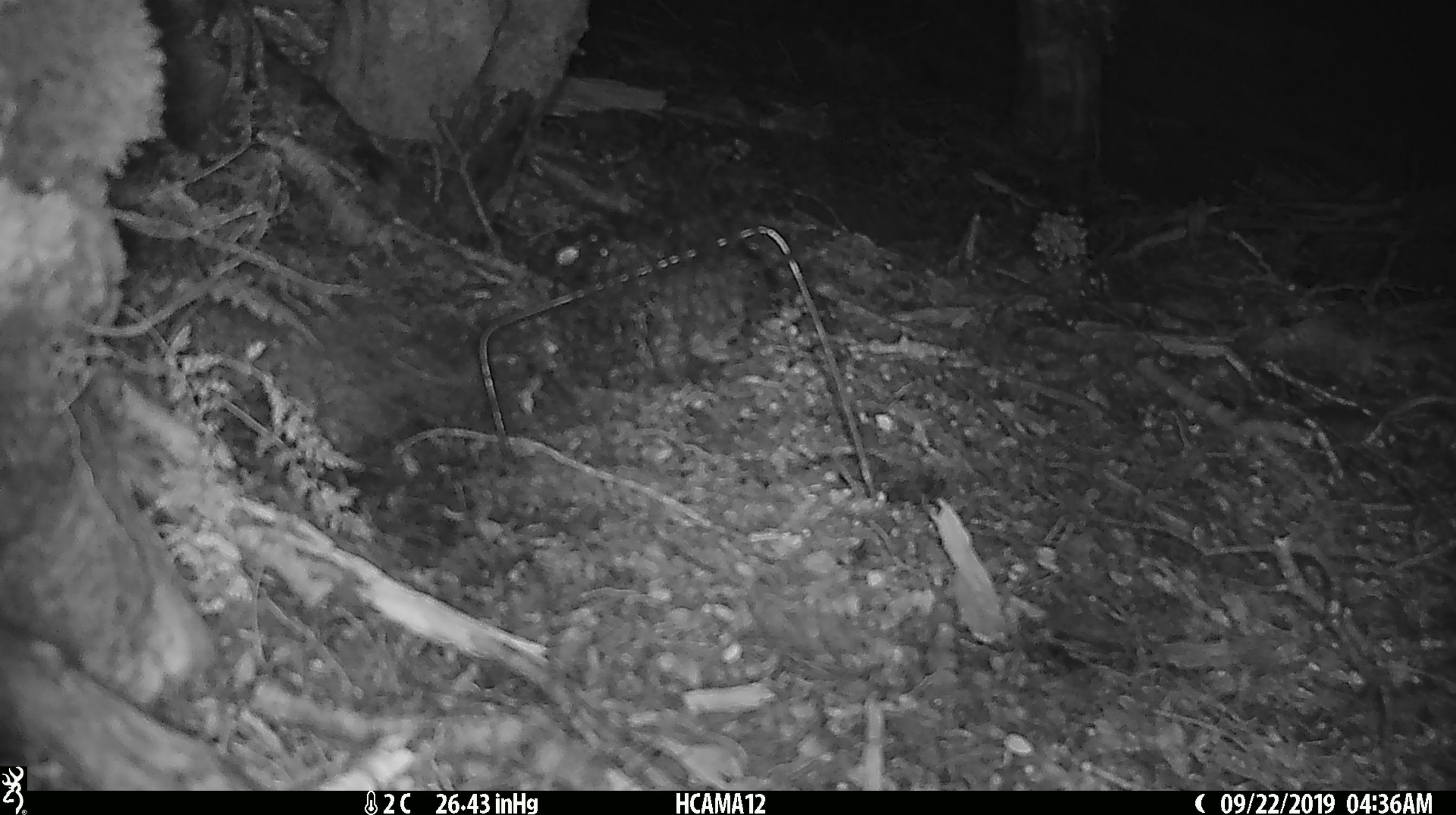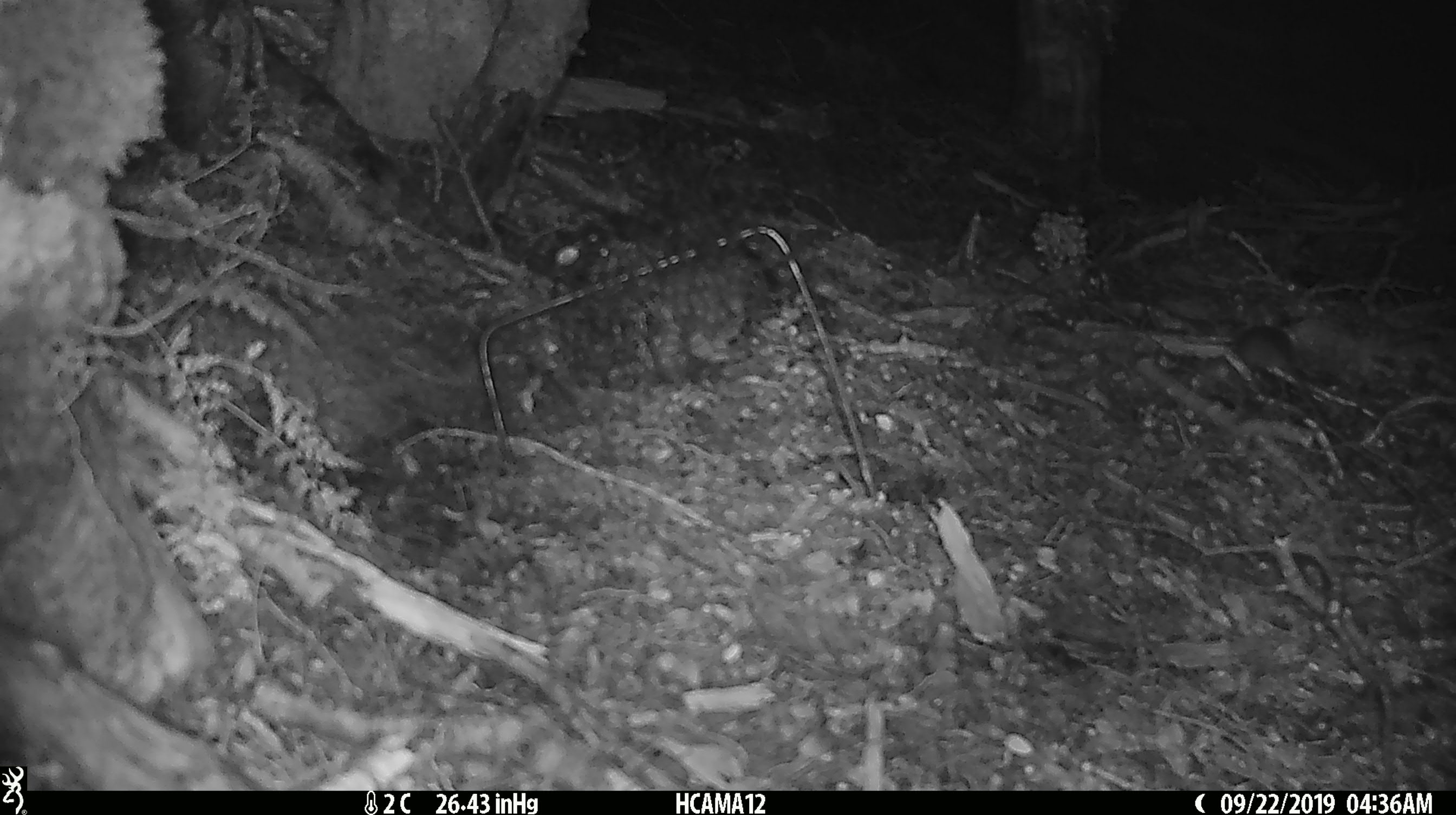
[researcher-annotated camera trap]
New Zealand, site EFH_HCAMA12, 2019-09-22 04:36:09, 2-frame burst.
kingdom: Animalia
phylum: Chordata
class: Mammalia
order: Rodentia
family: Muridae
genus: Mus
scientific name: Mus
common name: mouse